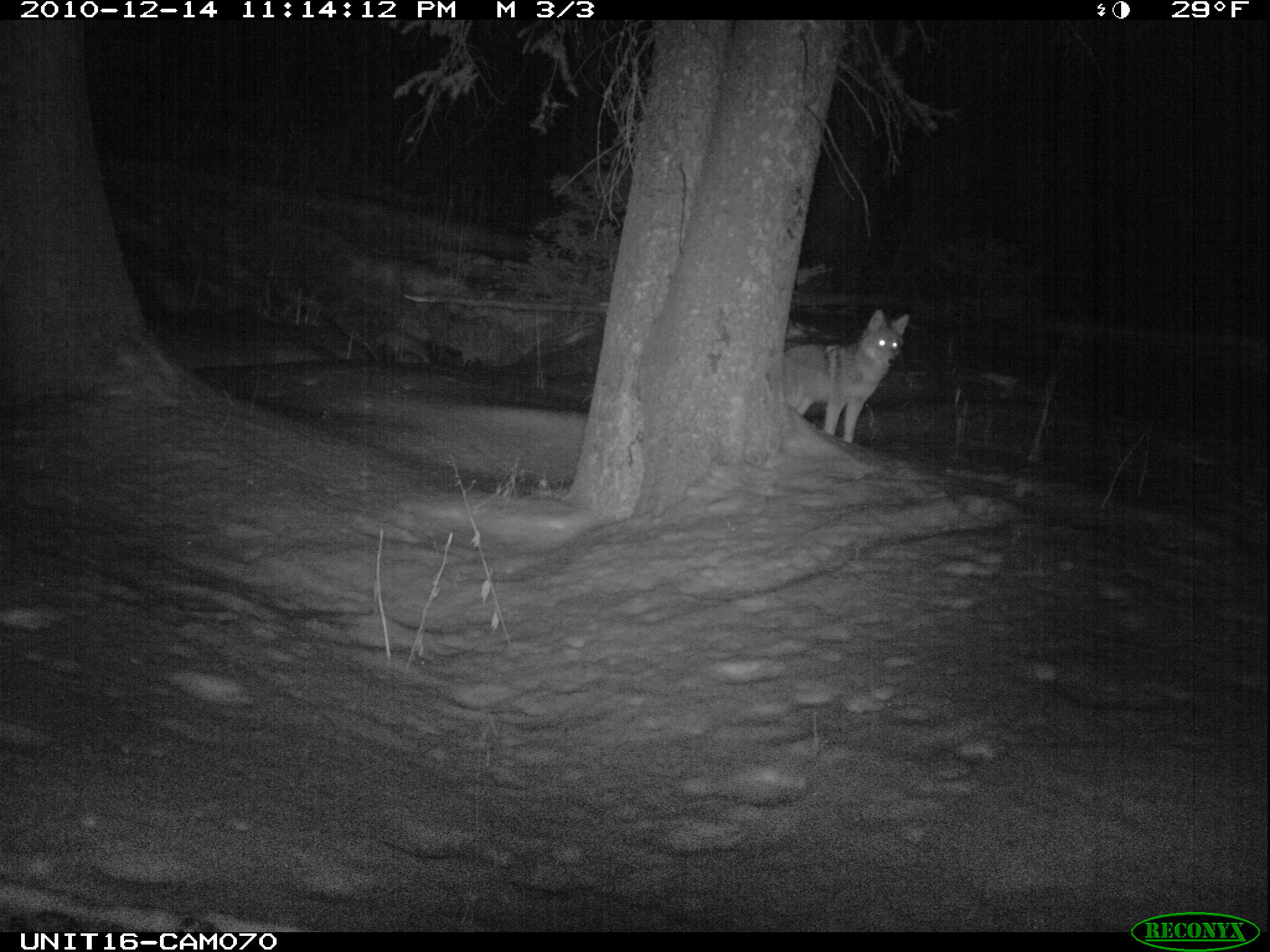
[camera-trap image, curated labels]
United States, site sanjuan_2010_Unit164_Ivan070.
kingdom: Animalia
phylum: Chordata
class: Mammalia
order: Carnivora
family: Canidae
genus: Canis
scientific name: Canis latrans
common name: coyote